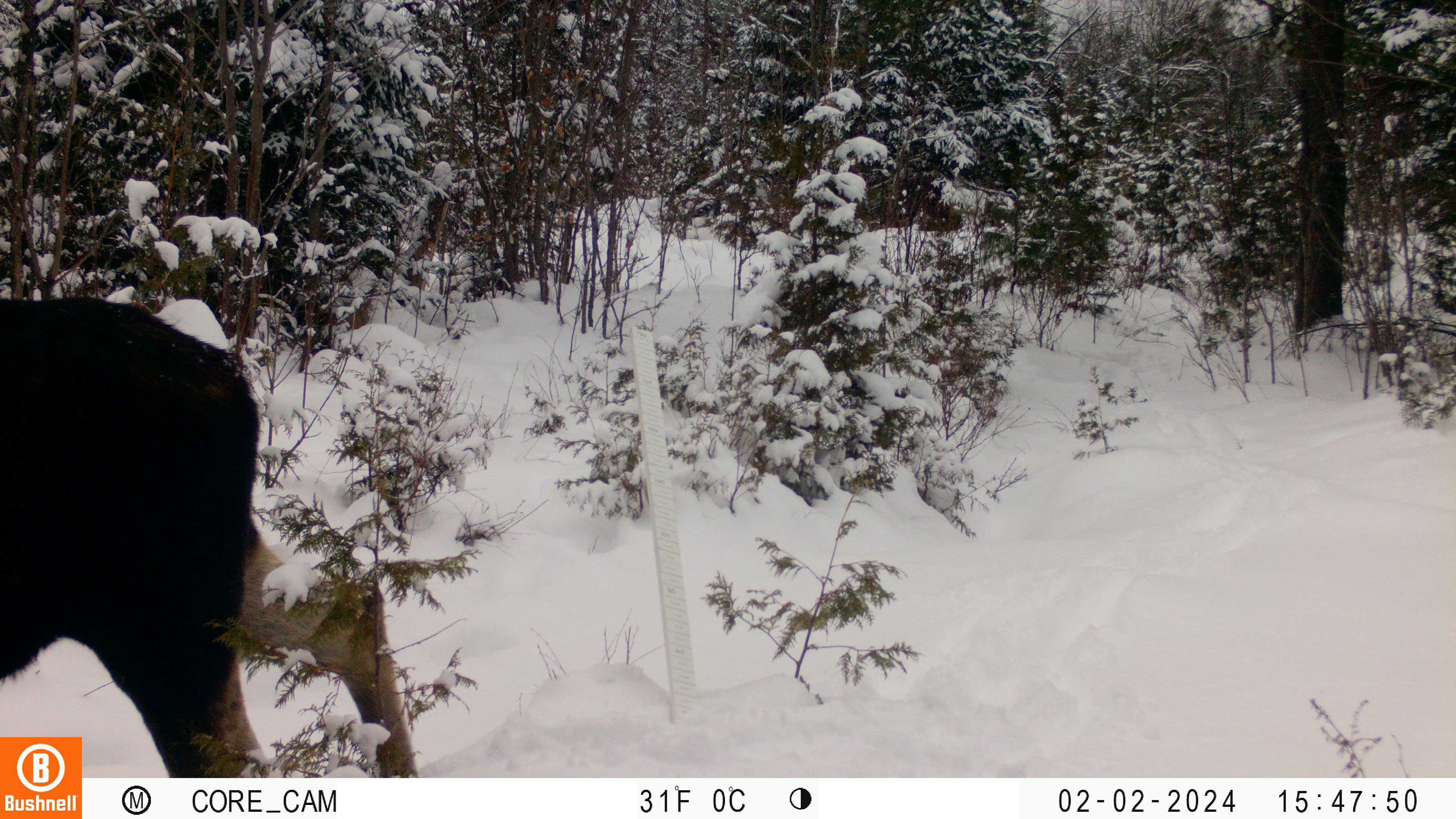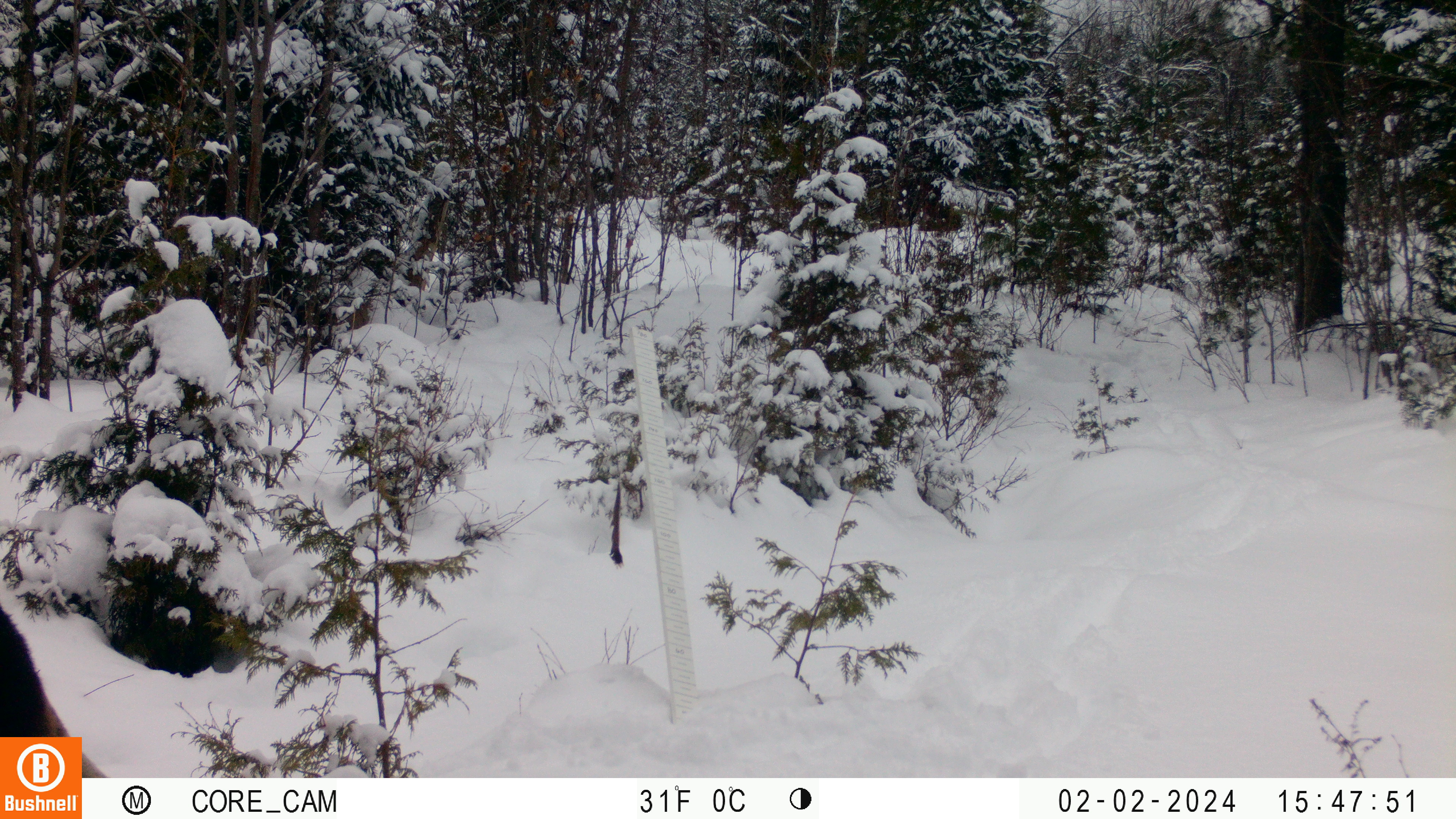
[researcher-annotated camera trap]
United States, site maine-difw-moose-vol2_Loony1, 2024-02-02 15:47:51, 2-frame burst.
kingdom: Animalia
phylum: Chordata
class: Mammalia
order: Artiodactyla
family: Cervidae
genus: Alces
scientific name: Alces alces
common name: moose